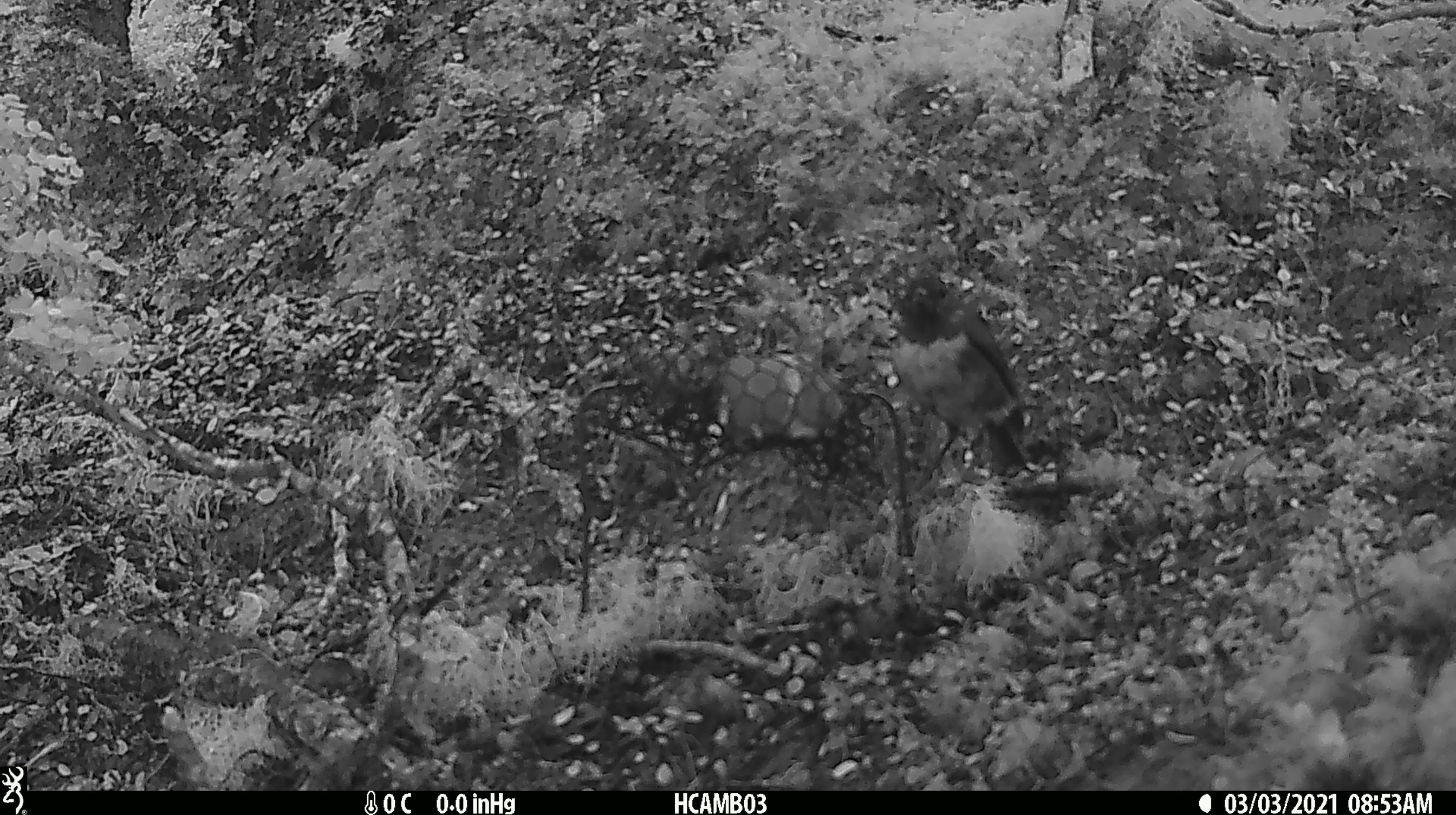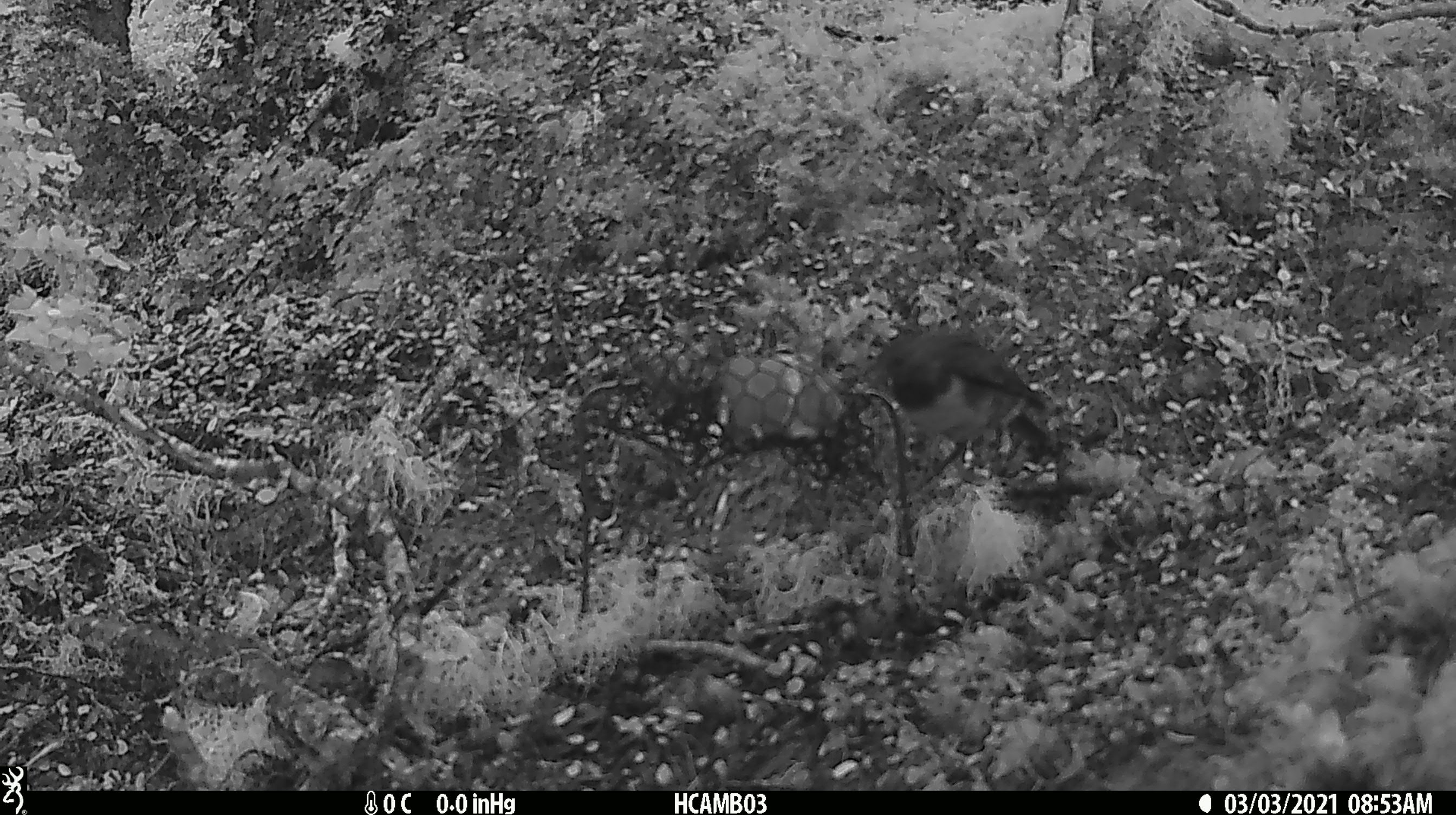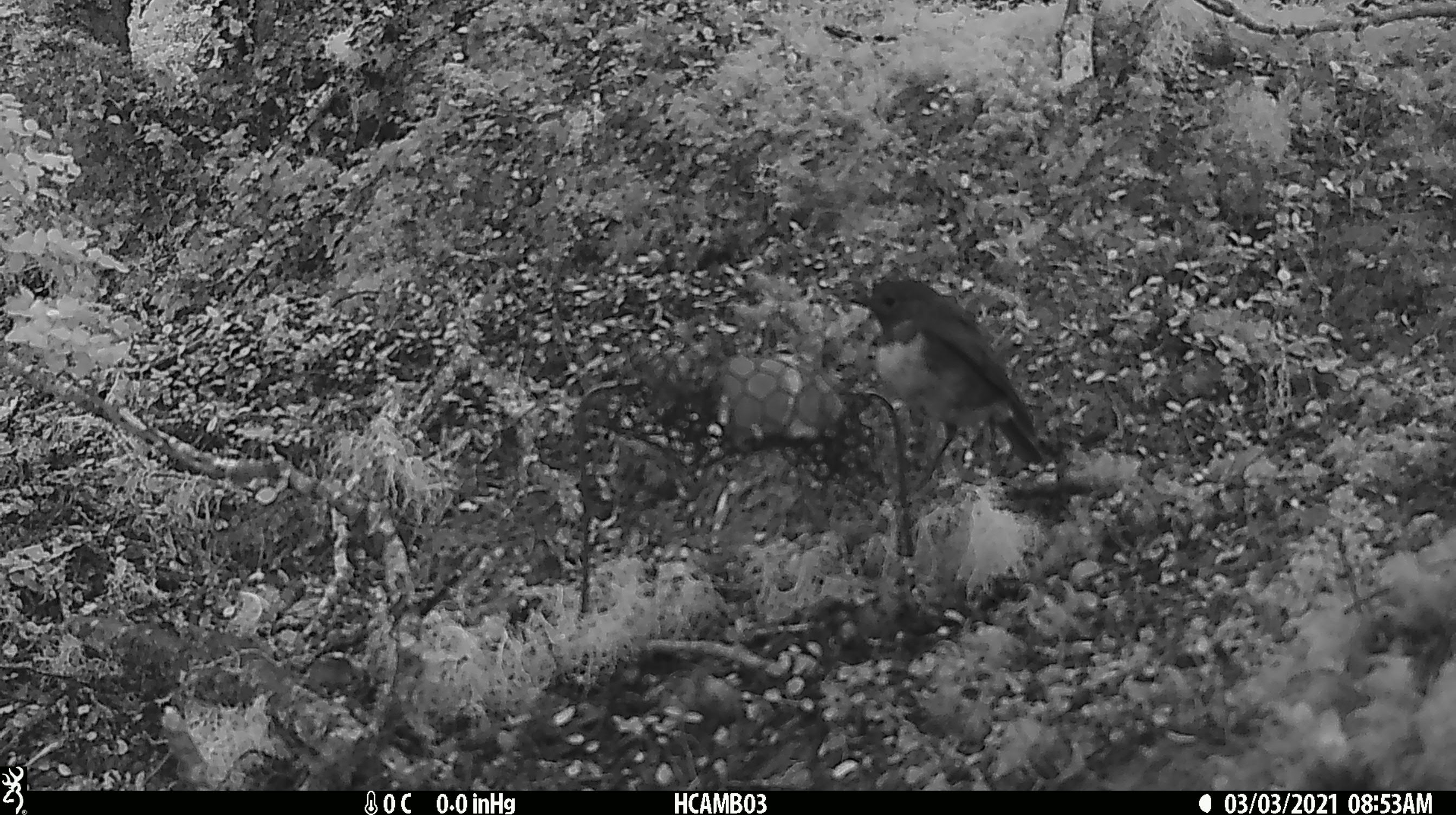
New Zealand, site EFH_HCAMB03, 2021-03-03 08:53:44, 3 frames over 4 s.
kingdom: Animalia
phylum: Chordata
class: Aves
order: Passeriformes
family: Petroicidae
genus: Petroica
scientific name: Petroica australis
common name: new zealand robin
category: robin